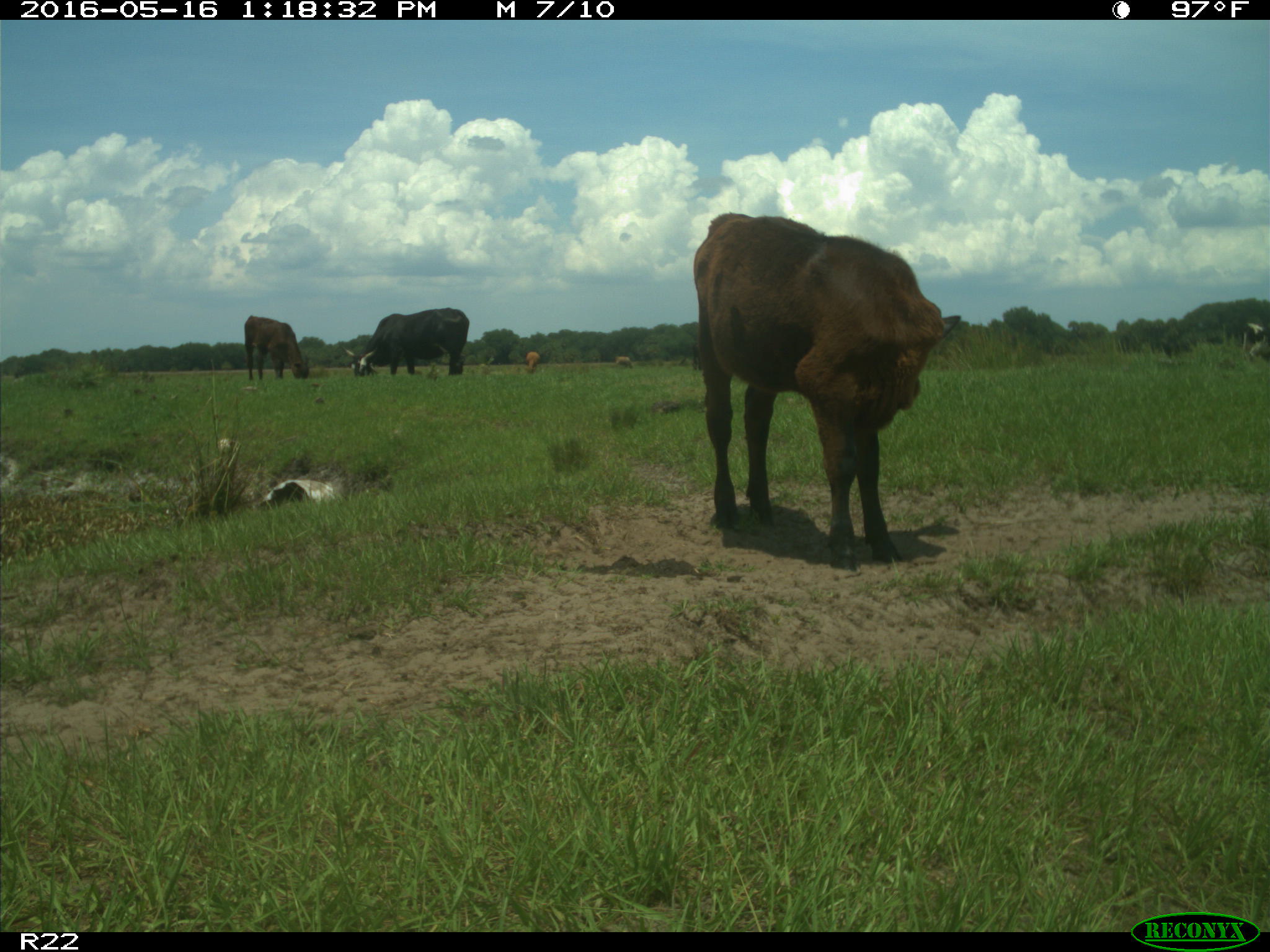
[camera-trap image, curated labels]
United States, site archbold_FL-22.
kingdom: Animalia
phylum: Chordata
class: Mammalia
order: Artiodactyla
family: Bovidae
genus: Bos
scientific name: Bos taurus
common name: domestic cow